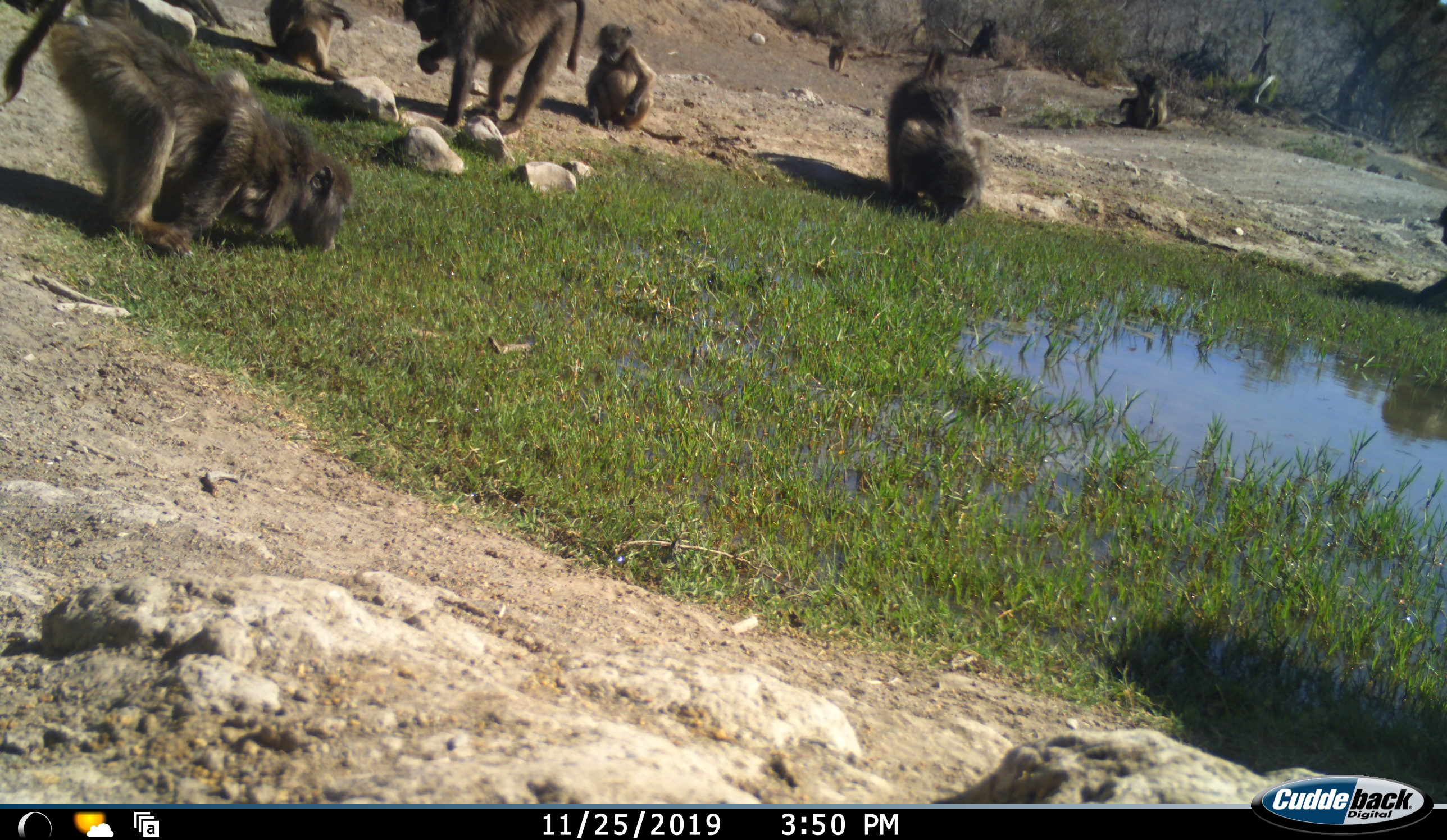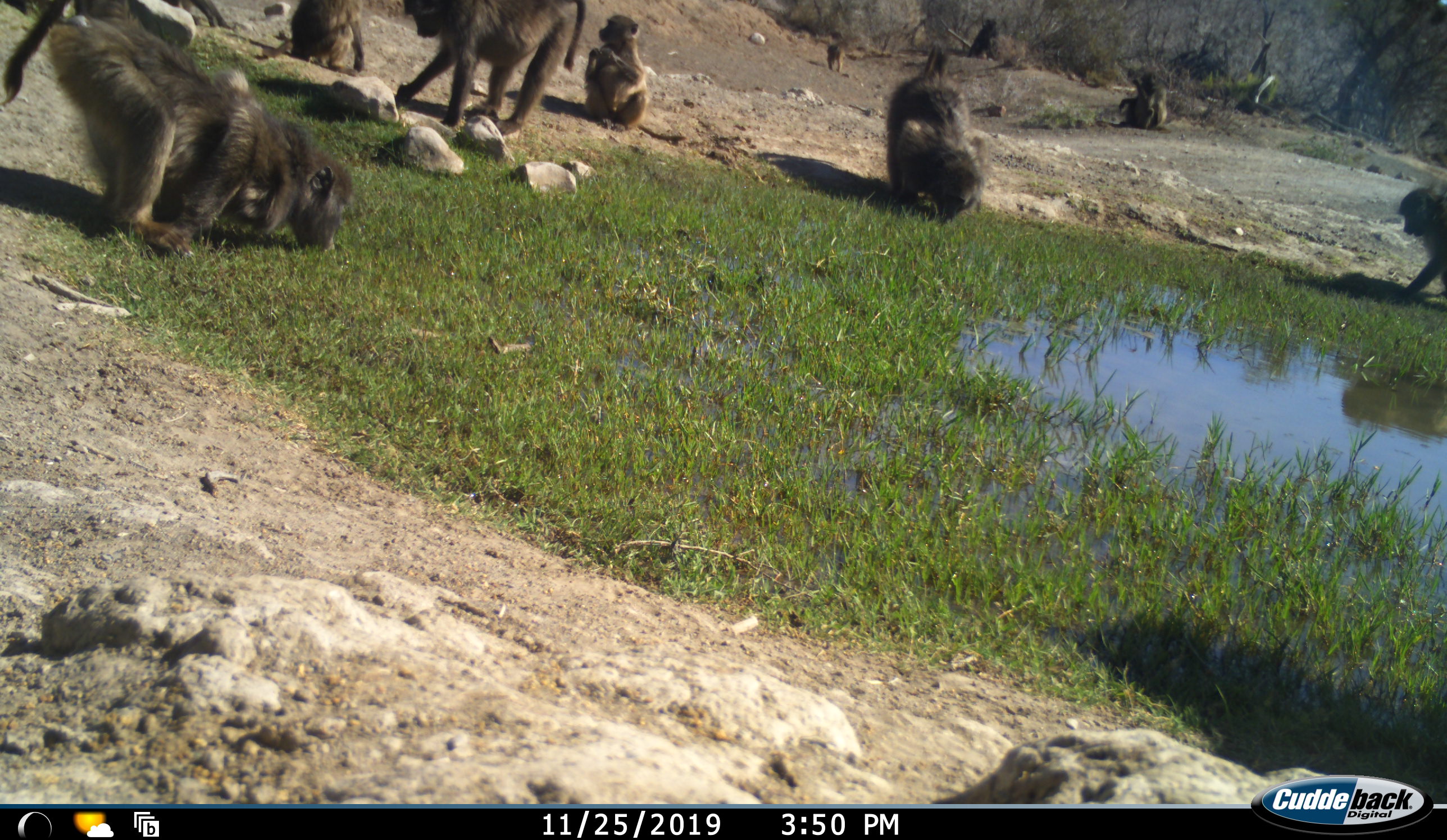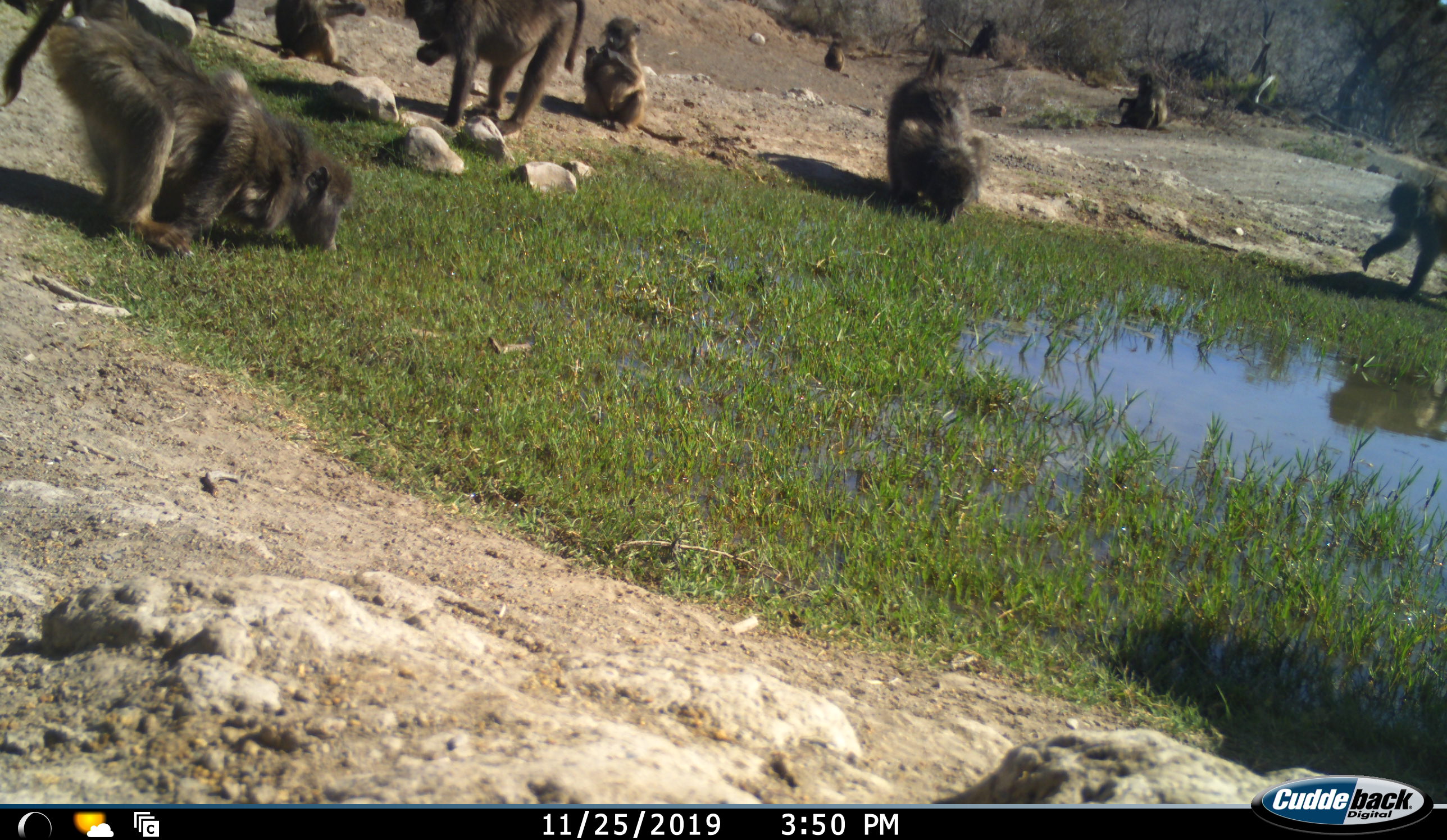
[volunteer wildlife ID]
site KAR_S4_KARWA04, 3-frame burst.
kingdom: Animalia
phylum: Chordata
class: Mammalia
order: Primates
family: Cercopithecidae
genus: Papio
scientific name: Papio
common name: baboon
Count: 10.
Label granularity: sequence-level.